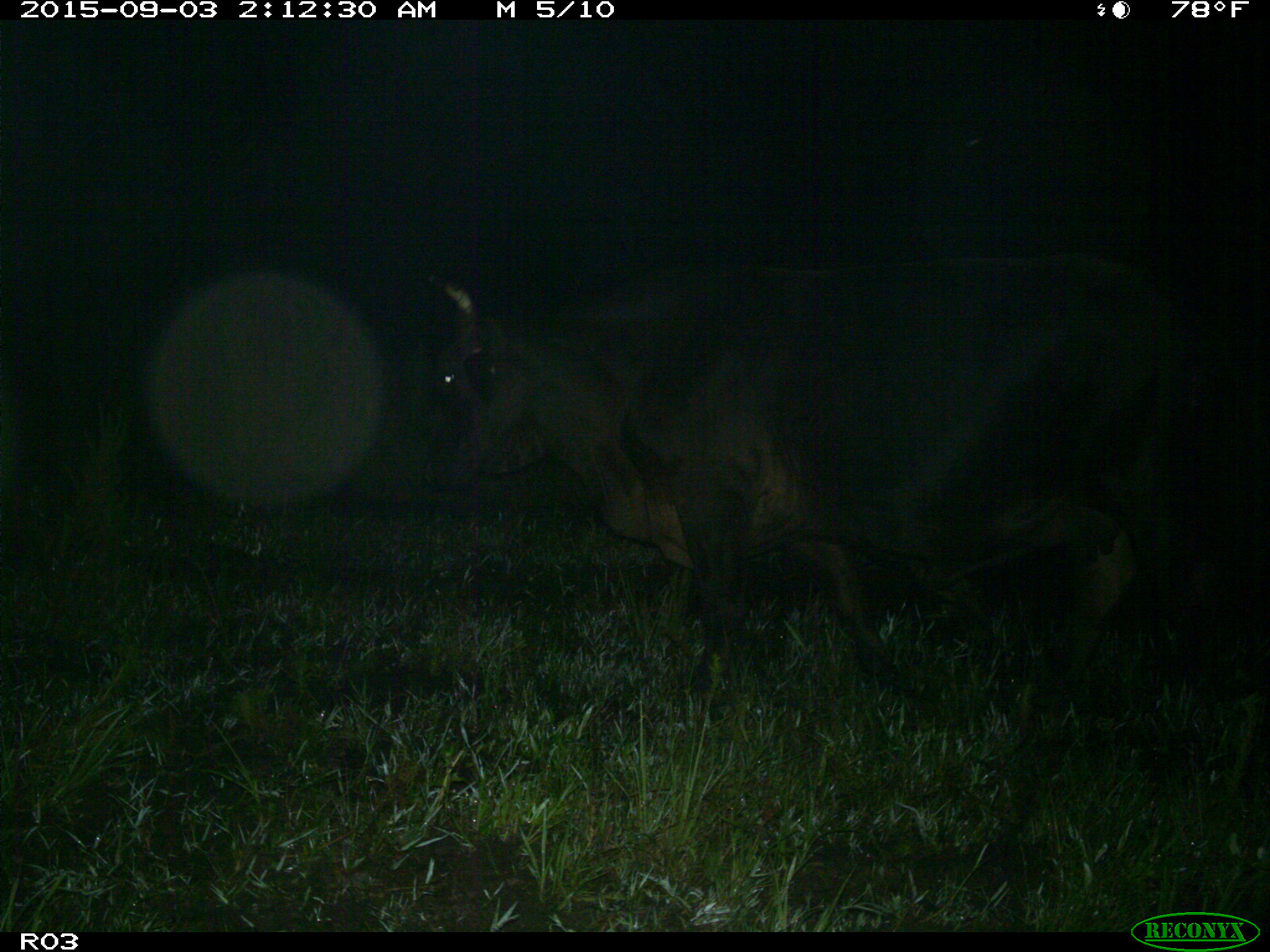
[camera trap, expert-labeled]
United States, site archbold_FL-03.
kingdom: Animalia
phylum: Chordata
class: Mammalia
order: Artiodactyla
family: Bovidae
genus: Bos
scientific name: Bos taurus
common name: domestic cow